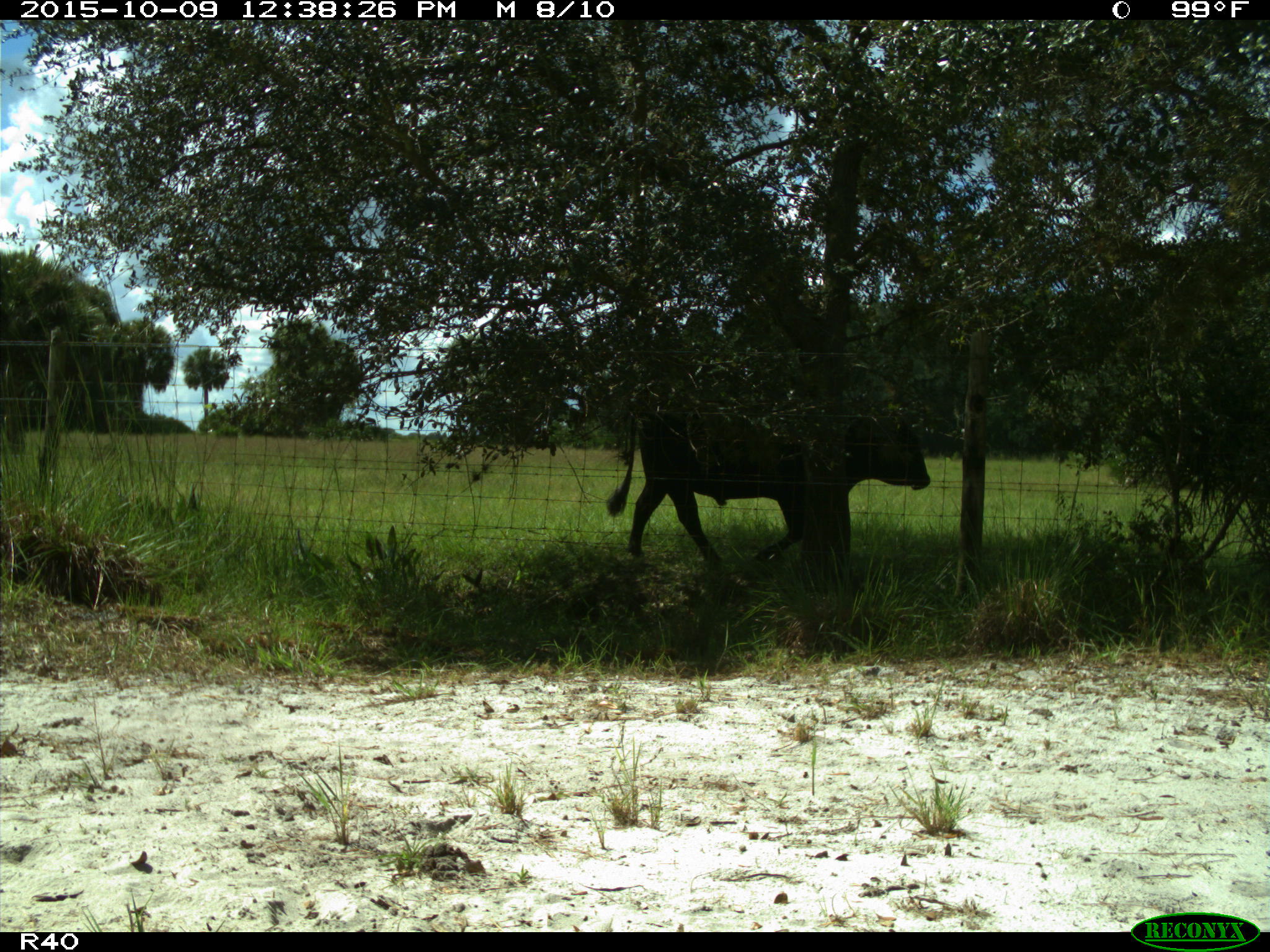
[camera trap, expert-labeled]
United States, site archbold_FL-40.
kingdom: Animalia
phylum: Chordata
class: Mammalia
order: Artiodactyla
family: Bovidae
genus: Bos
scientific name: Bos taurus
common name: domestic cow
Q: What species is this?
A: Bos taurus (domestic cow).